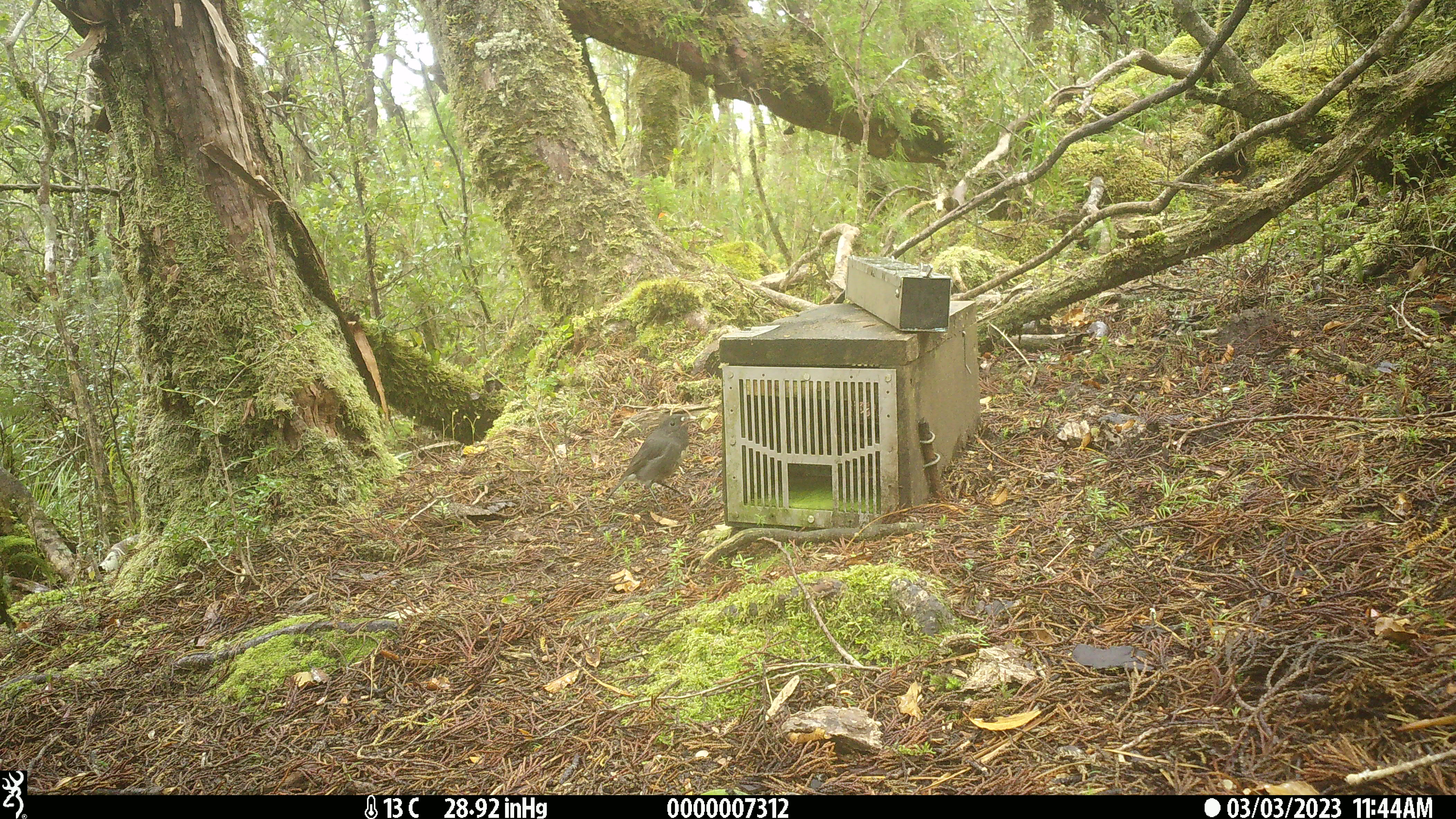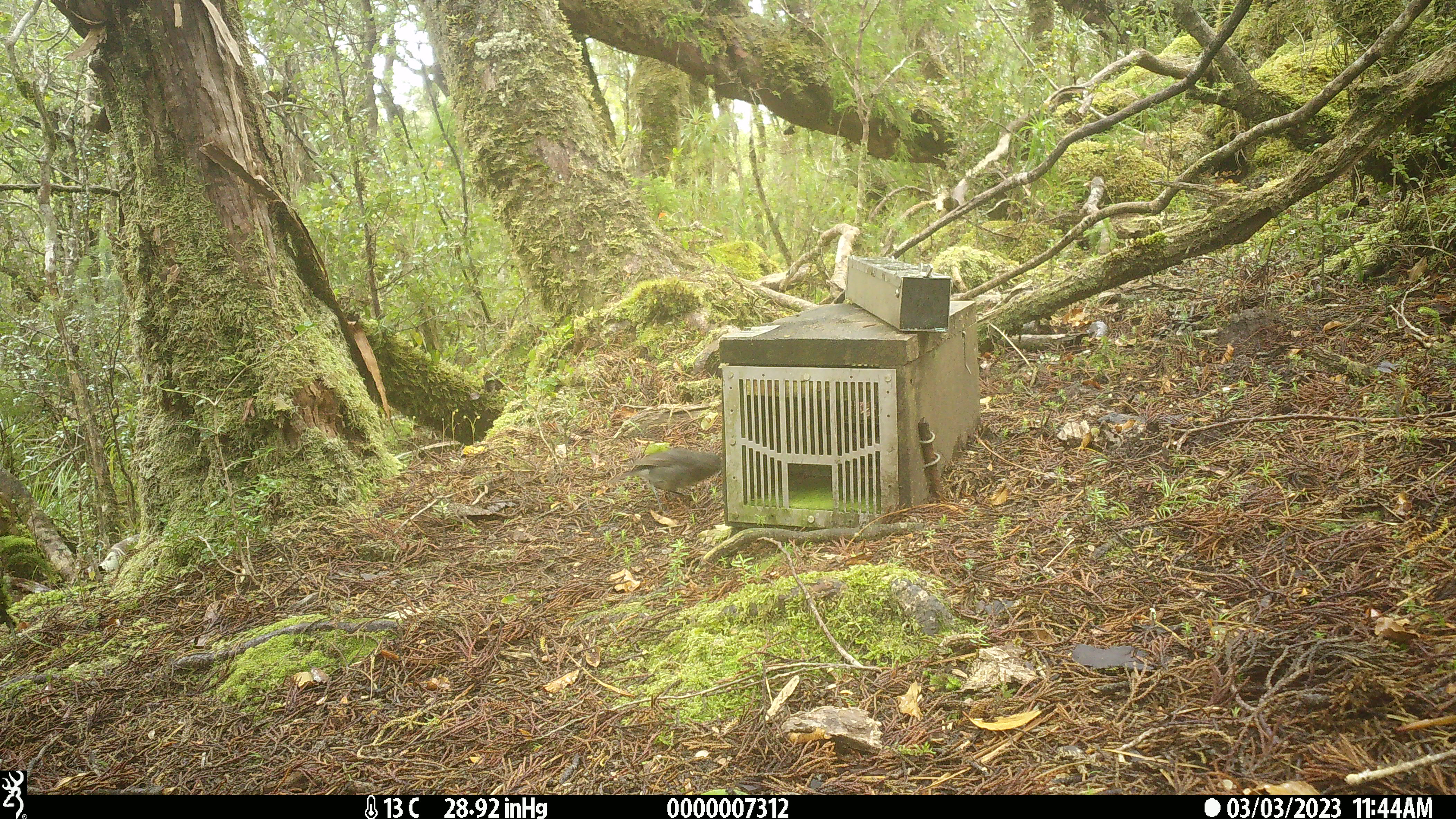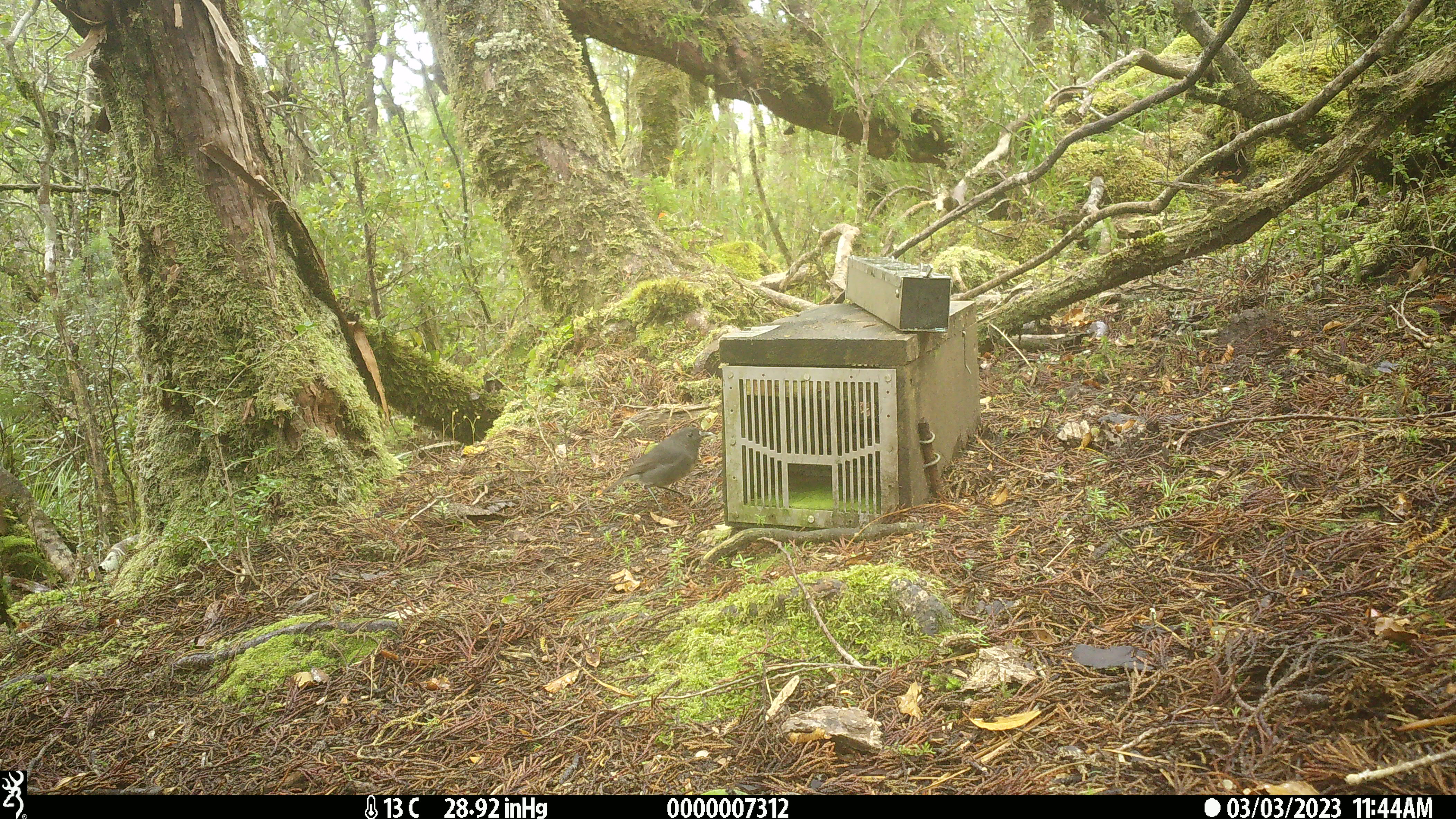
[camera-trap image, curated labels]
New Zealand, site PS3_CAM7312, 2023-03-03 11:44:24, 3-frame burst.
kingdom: Animalia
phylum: Chordata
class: Aves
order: Passeriformes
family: Petroicidae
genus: Petroica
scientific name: Petroica australis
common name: new zealand robin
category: robin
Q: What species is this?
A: Robin (new zealand robin) (Petroica australis).